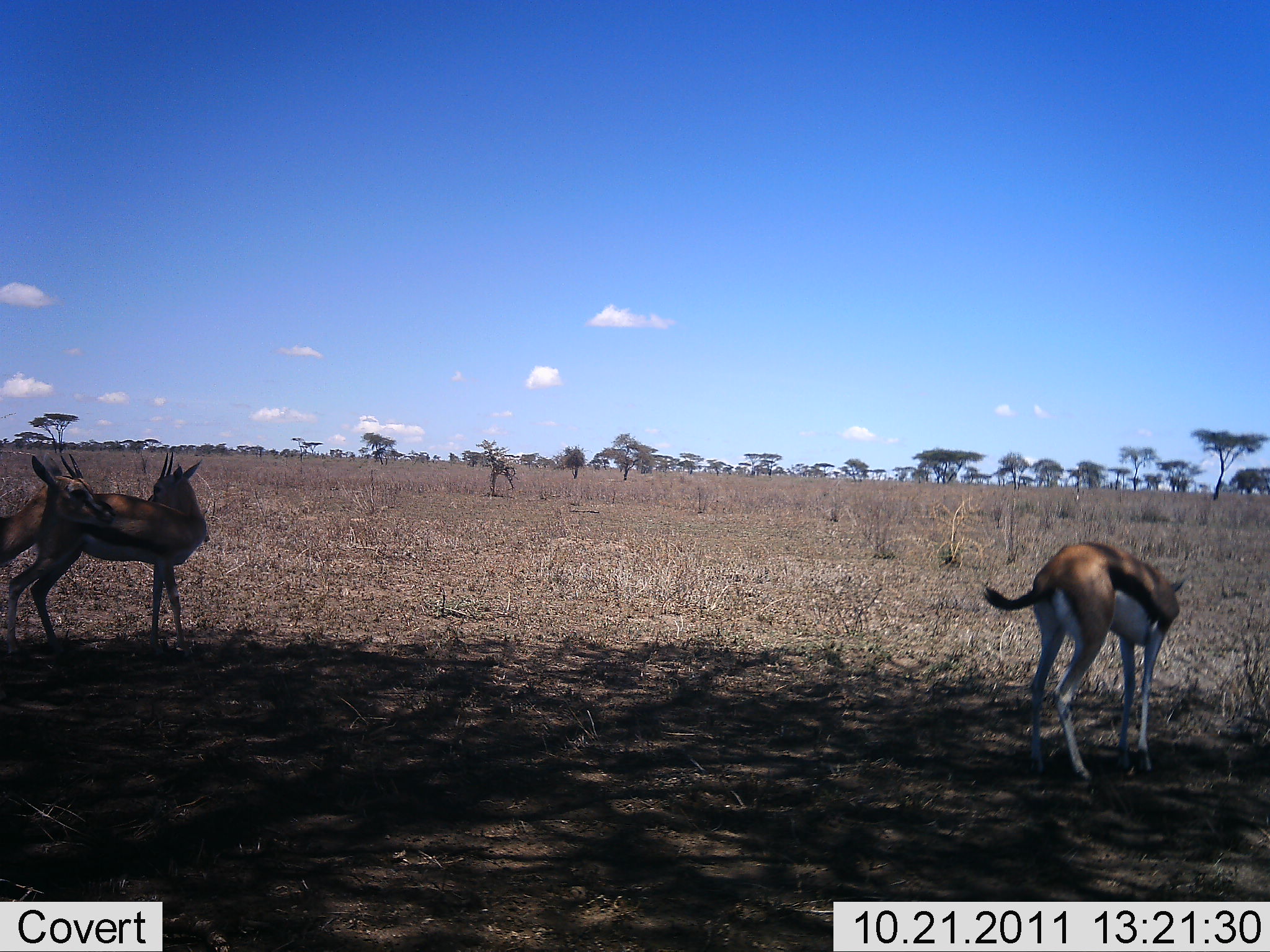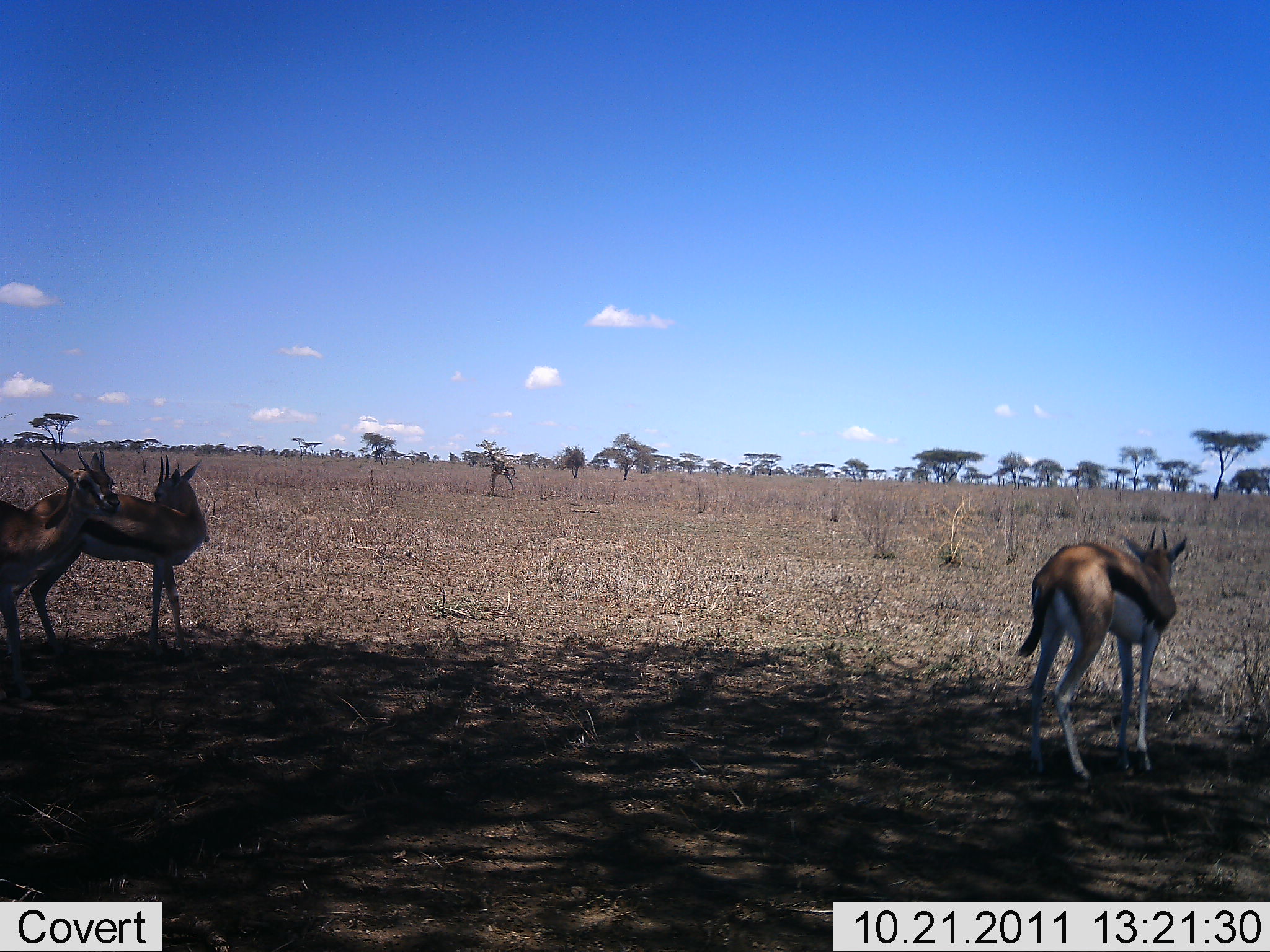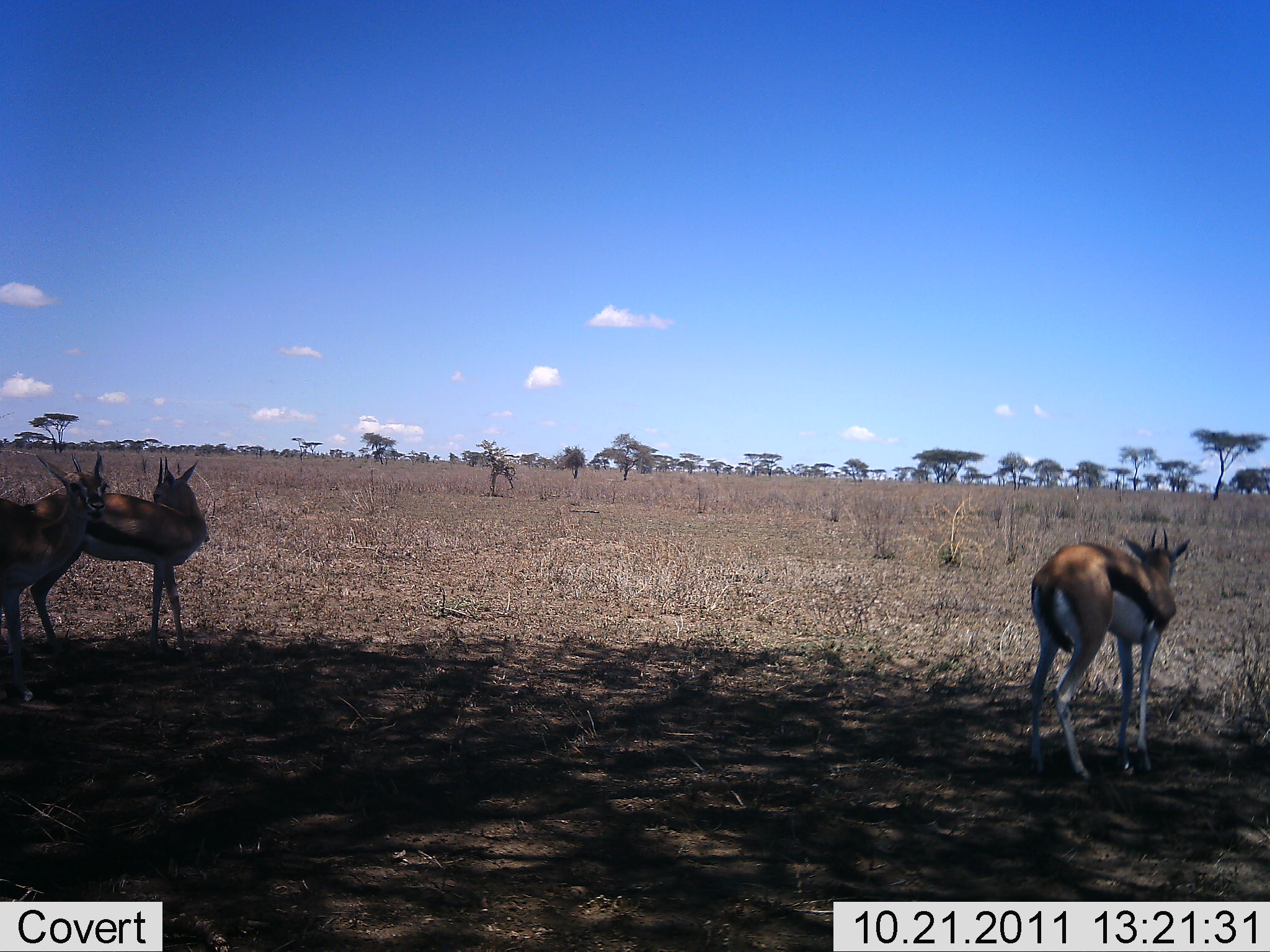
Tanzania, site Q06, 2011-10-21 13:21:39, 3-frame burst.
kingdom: Animalia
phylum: Chordata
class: Mammalia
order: Artiodactyla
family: Bovidae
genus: Eudorcas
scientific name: Eudorcas thomsonii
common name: thomson's gazelle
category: gazellethomsons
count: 3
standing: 90%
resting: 20%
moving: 10%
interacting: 10%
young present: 0%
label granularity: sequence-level